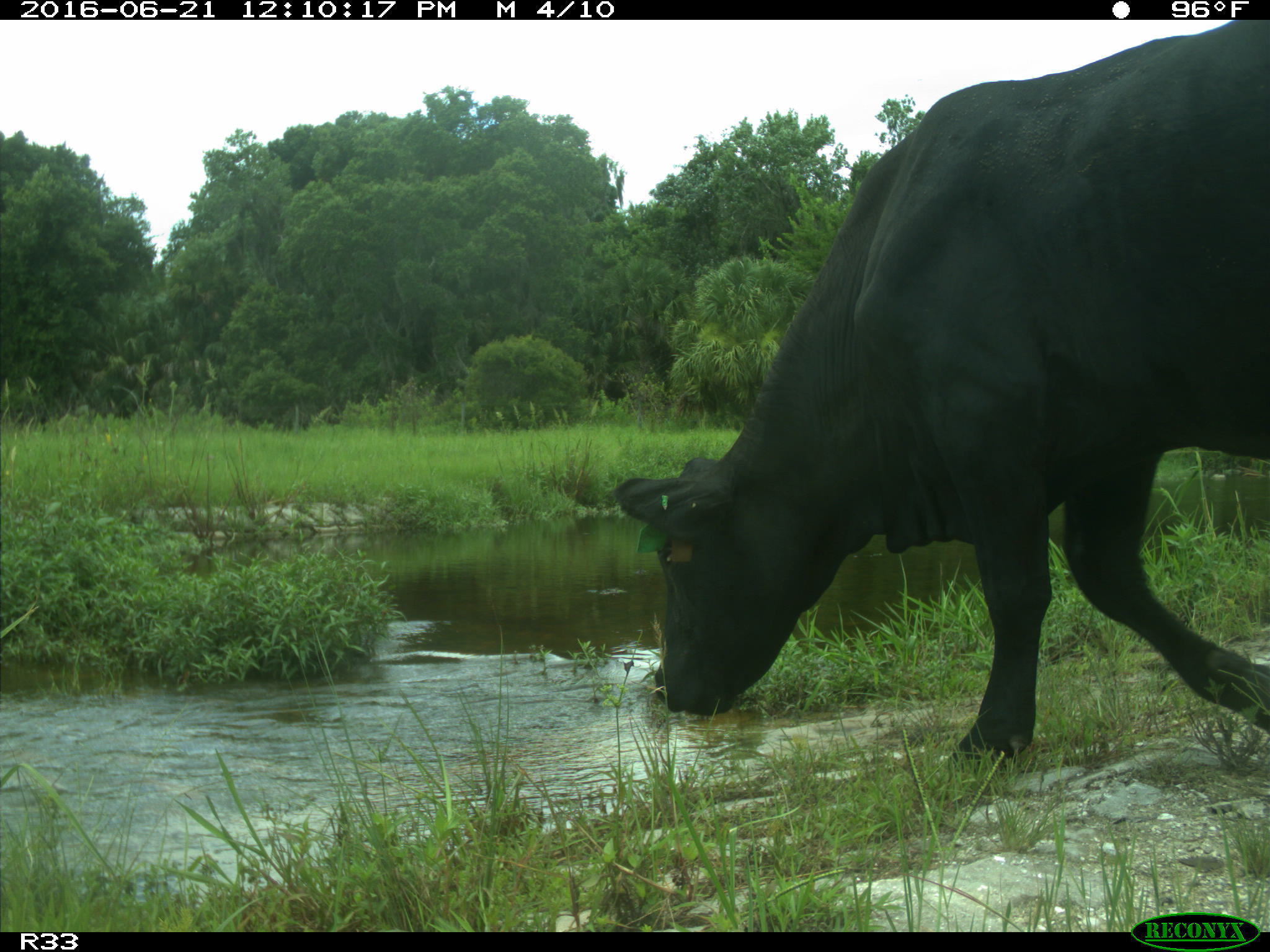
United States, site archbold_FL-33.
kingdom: Animalia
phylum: Chordata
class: Mammalia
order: Artiodactyla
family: Bovidae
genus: Bos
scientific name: Bos taurus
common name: domestic cow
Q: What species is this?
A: Bos taurus (domestic cow).